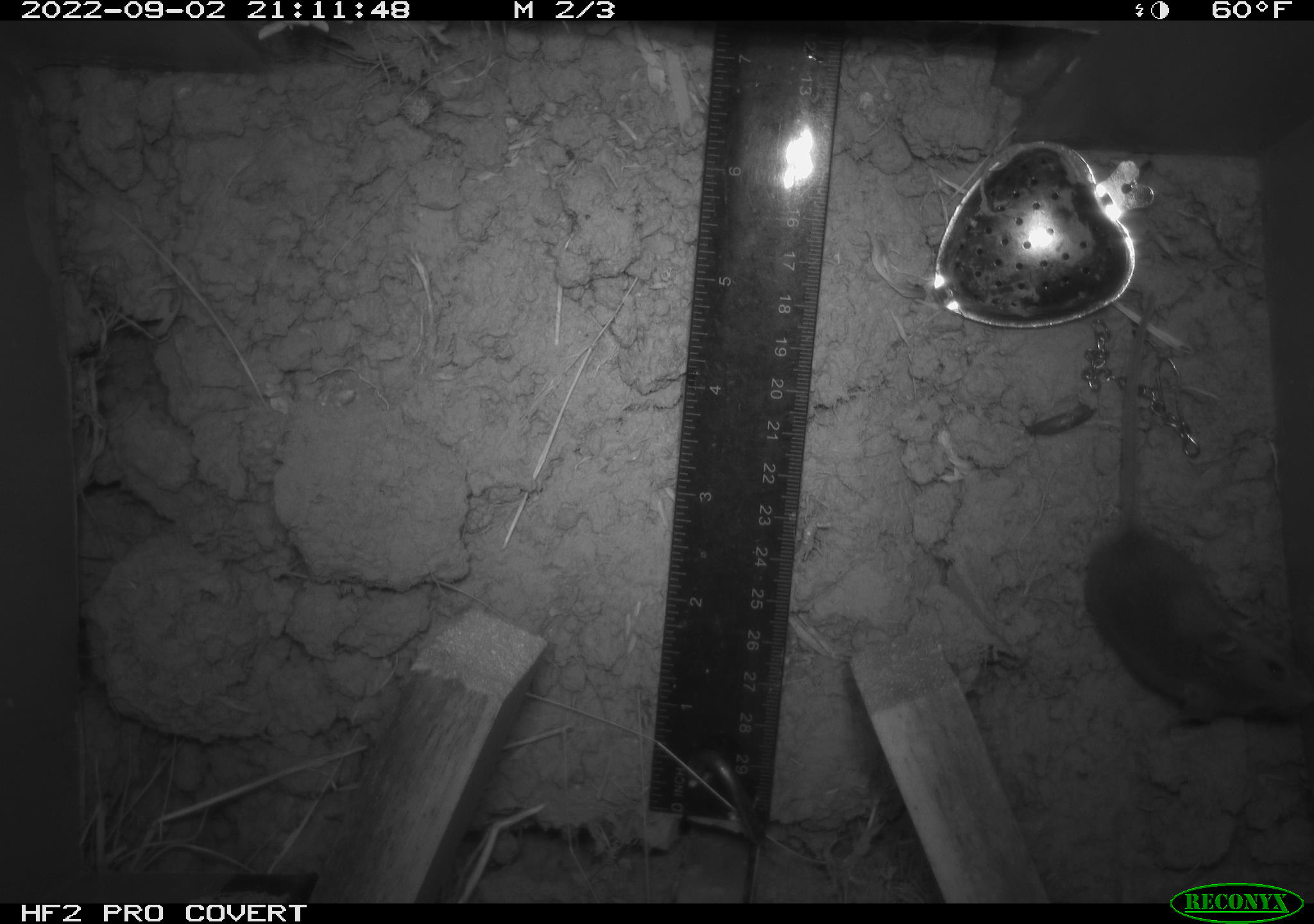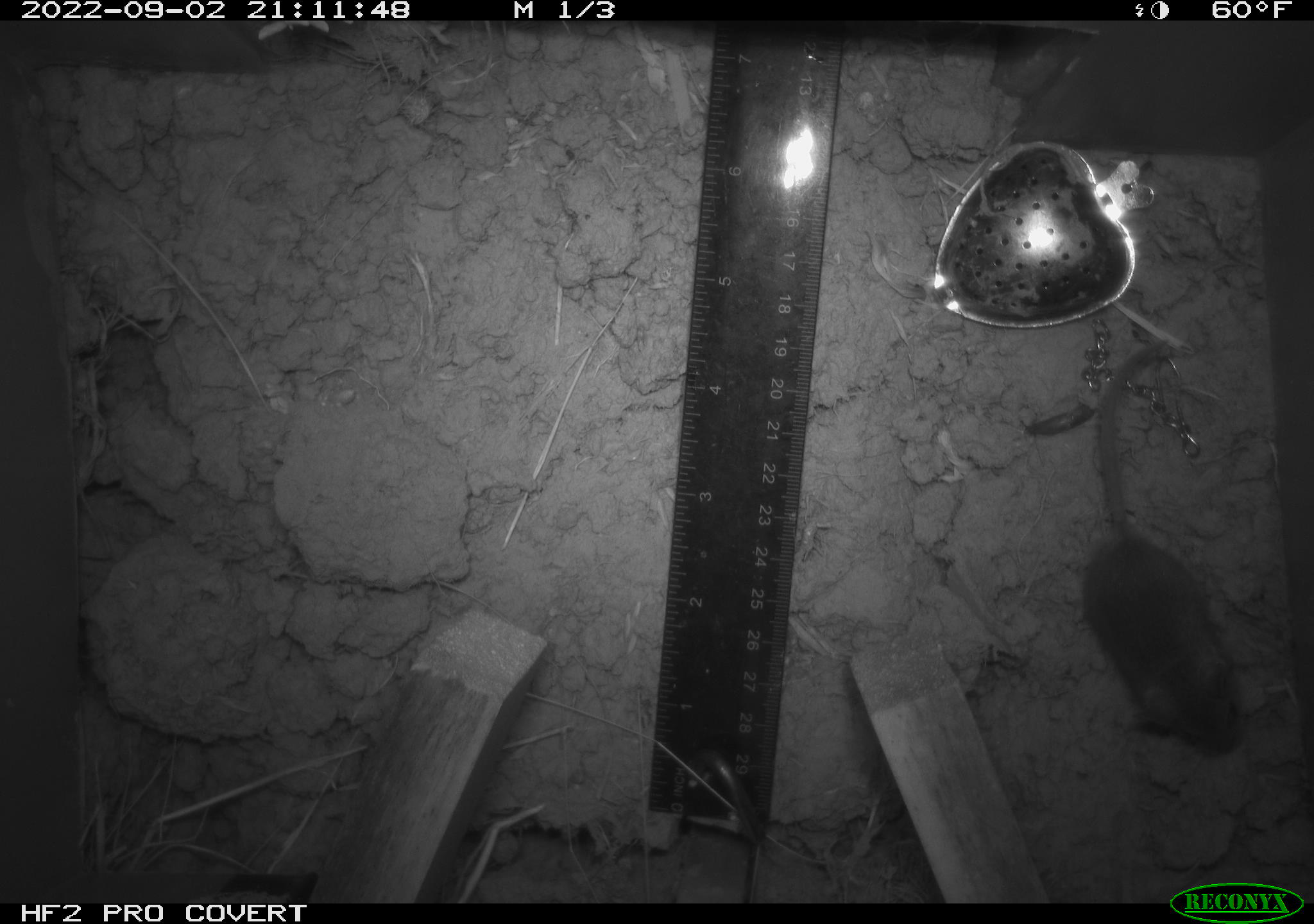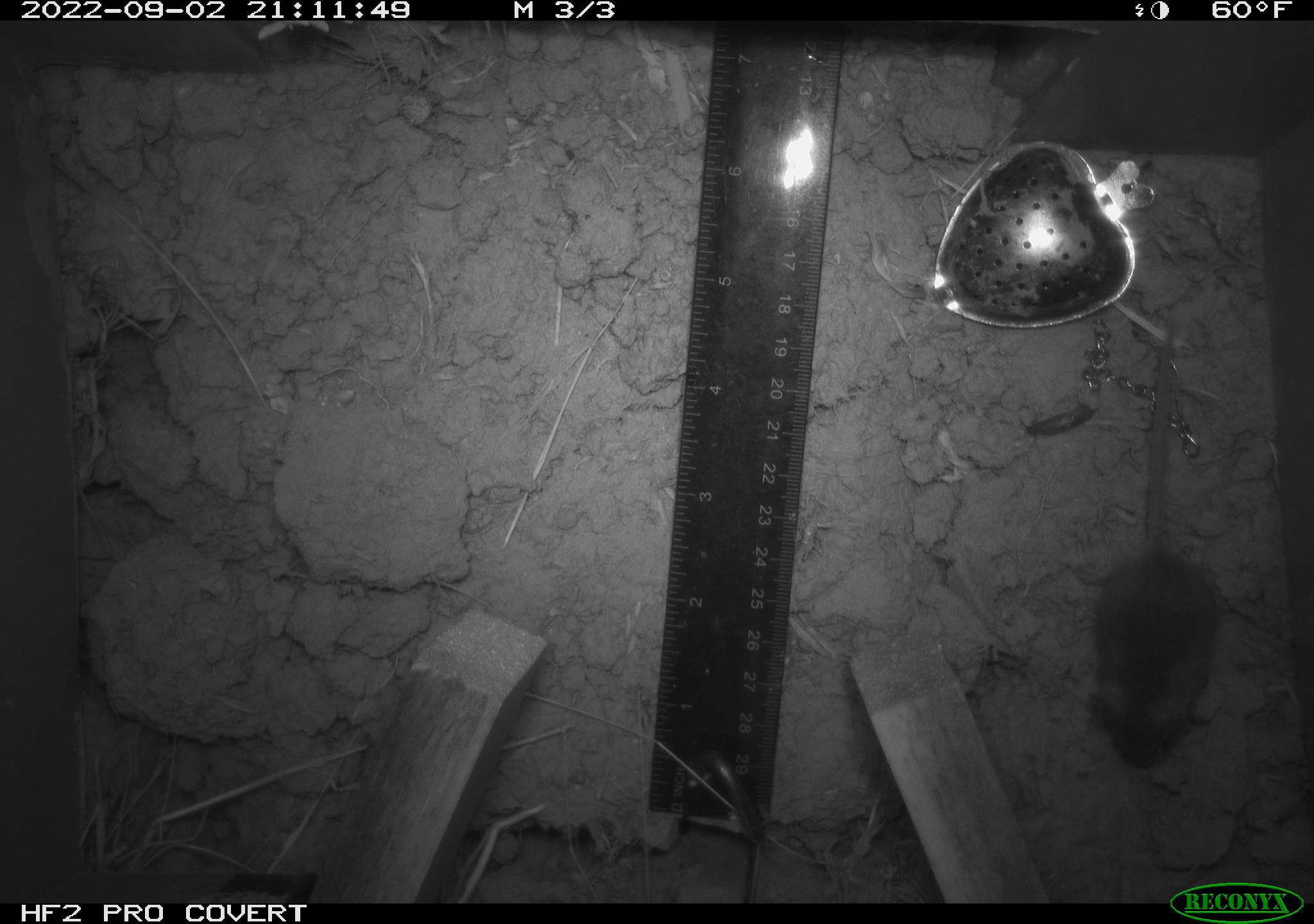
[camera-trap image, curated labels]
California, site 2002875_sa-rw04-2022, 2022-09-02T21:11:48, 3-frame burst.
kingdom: Animalia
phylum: Chordata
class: Mammalia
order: Rodentia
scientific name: Rodentia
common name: mouse species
Mouse species (Rodentia).